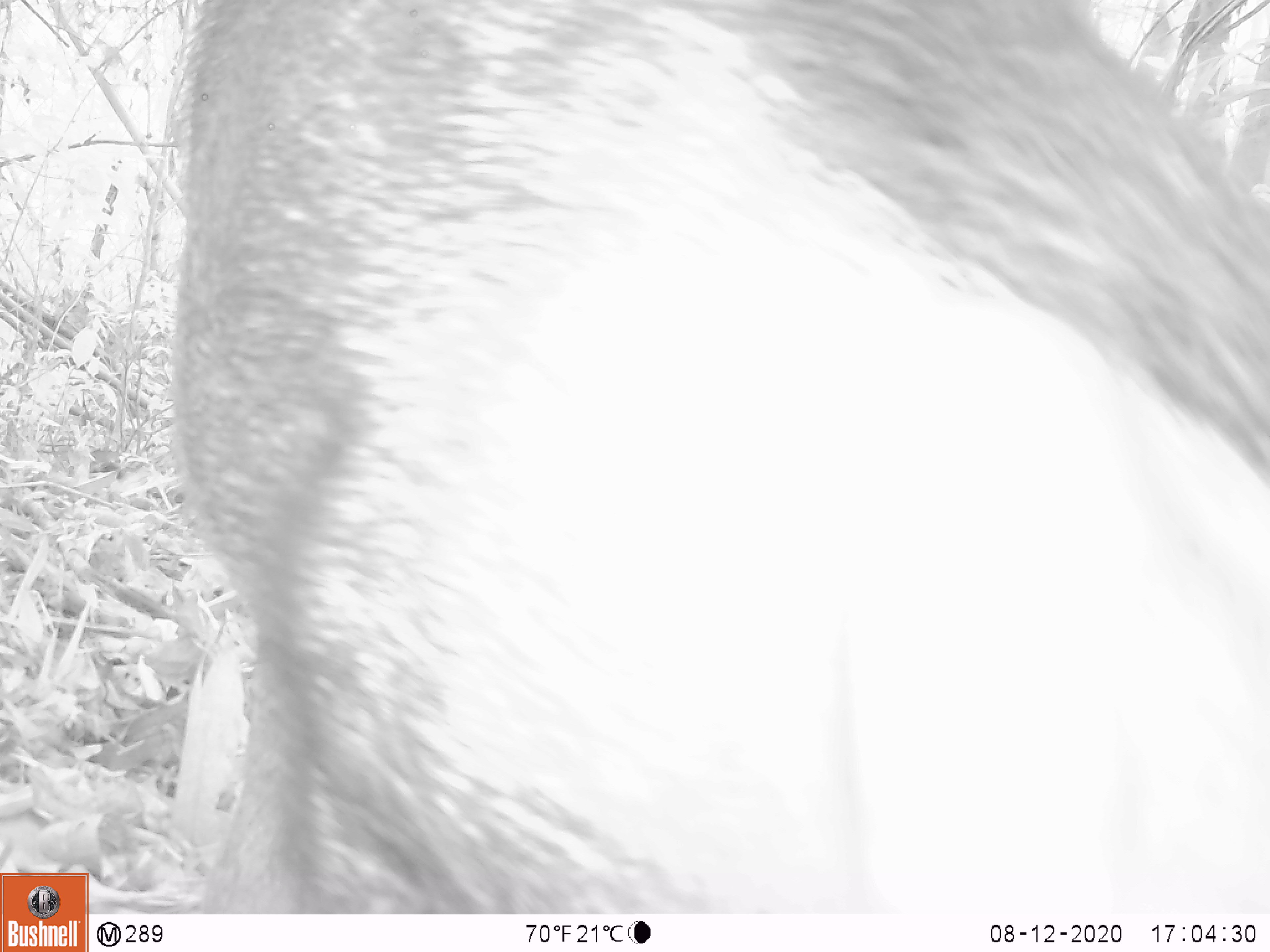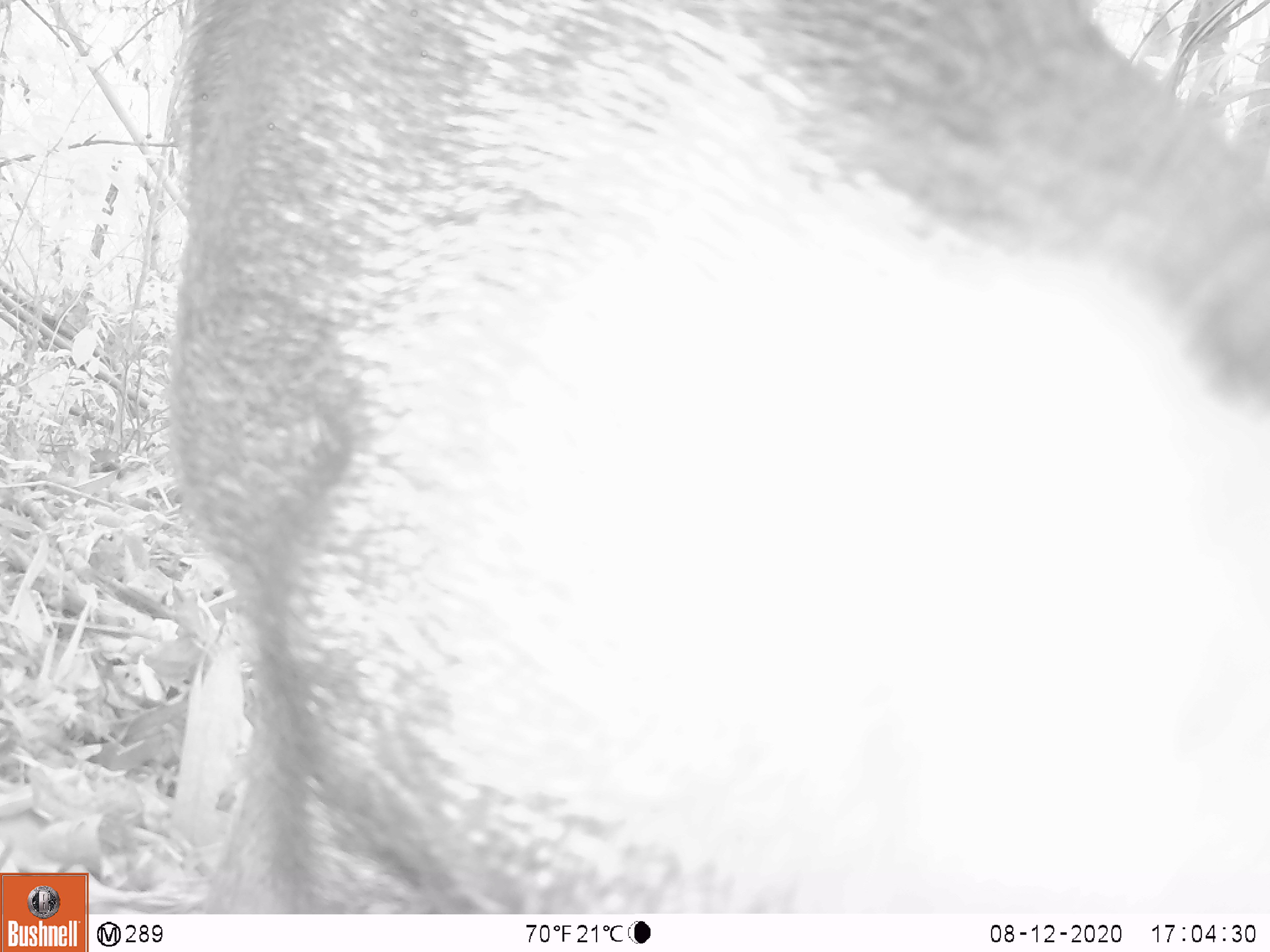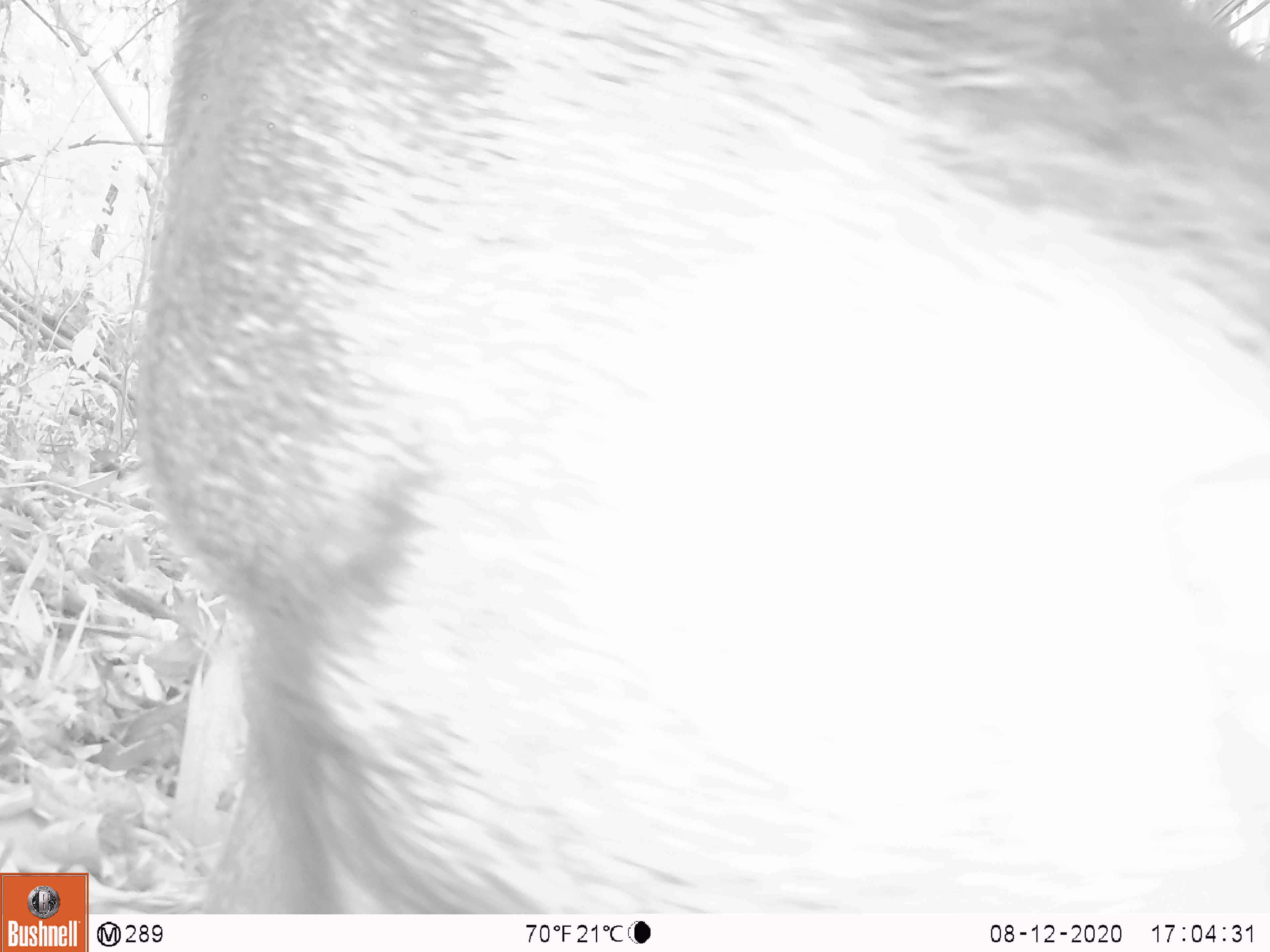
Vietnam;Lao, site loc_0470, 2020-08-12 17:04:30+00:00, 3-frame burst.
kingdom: Animalia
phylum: Chordata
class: Mammalia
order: Artiodactyla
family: Suidae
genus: Sus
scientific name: Sus scrofa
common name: eurasian wild pig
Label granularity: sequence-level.